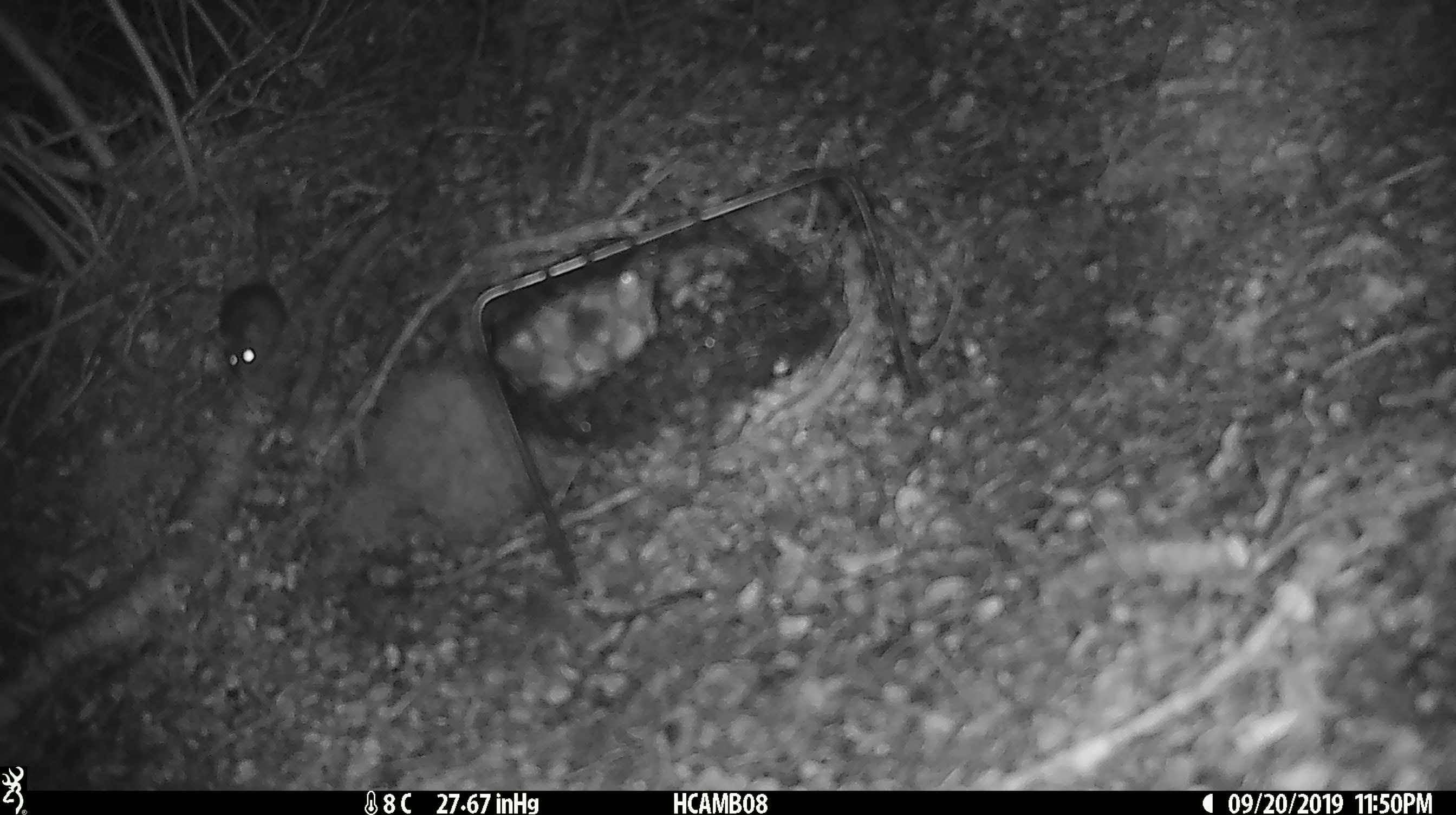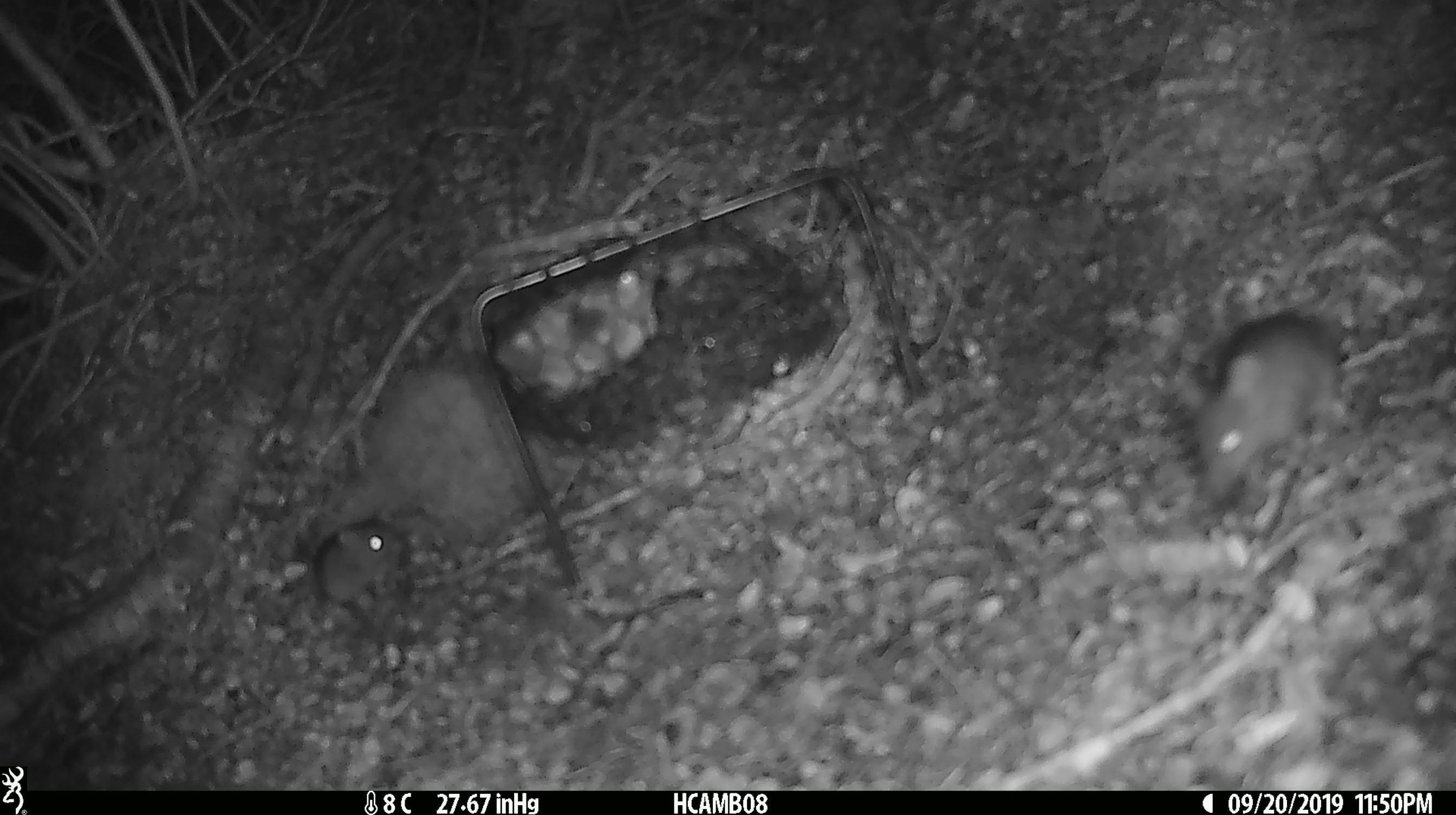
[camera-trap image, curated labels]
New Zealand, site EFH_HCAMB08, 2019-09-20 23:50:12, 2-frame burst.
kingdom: Animalia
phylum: Chordata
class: Mammalia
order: Rodentia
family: Muridae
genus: Mus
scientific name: Mus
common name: mouse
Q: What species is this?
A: Mouse (Mus).